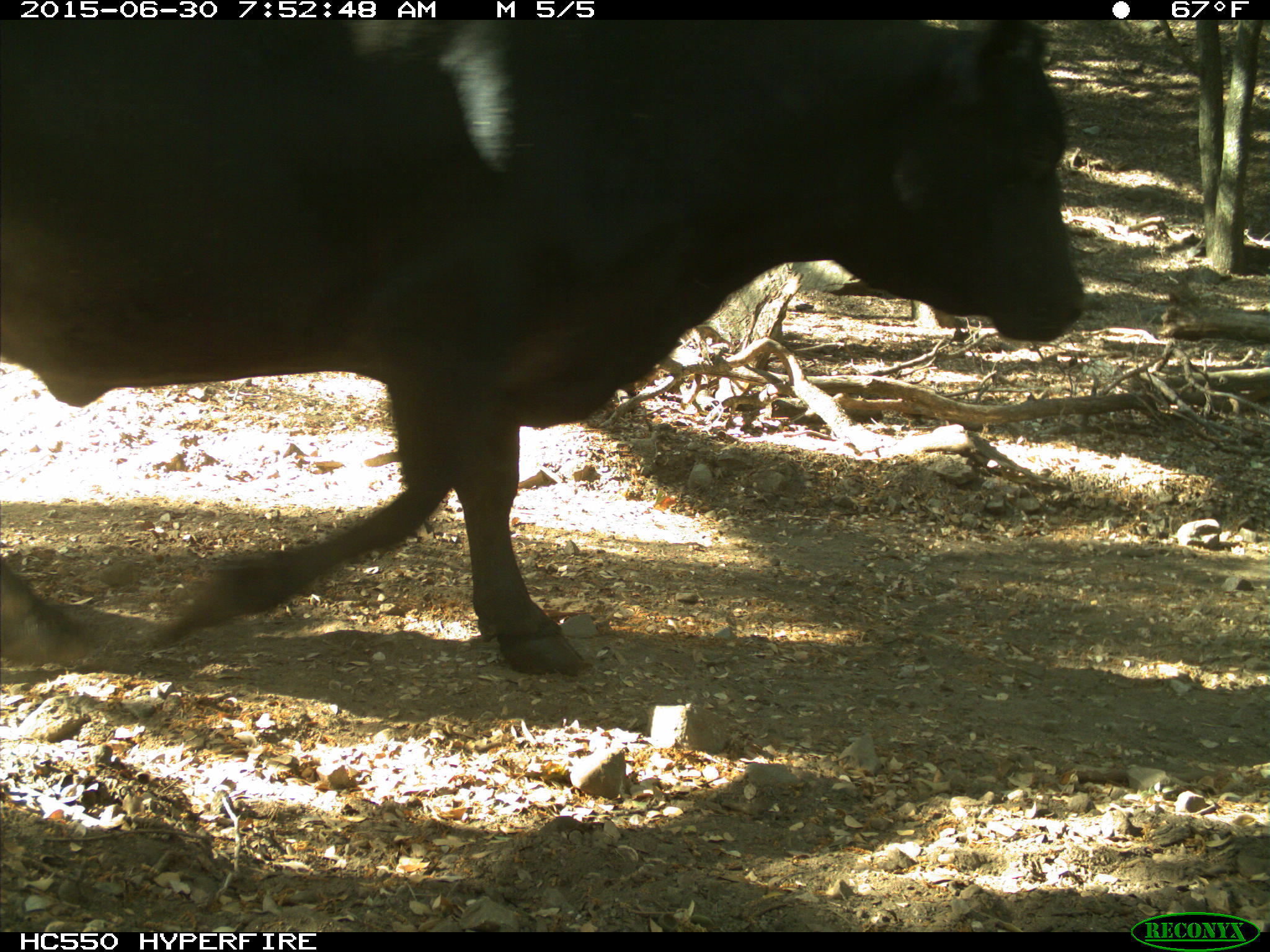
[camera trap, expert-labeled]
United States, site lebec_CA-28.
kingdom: Animalia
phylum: Chordata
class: Mammalia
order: Artiodactyla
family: Bovidae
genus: Bos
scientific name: Bos taurus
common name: domestic cow